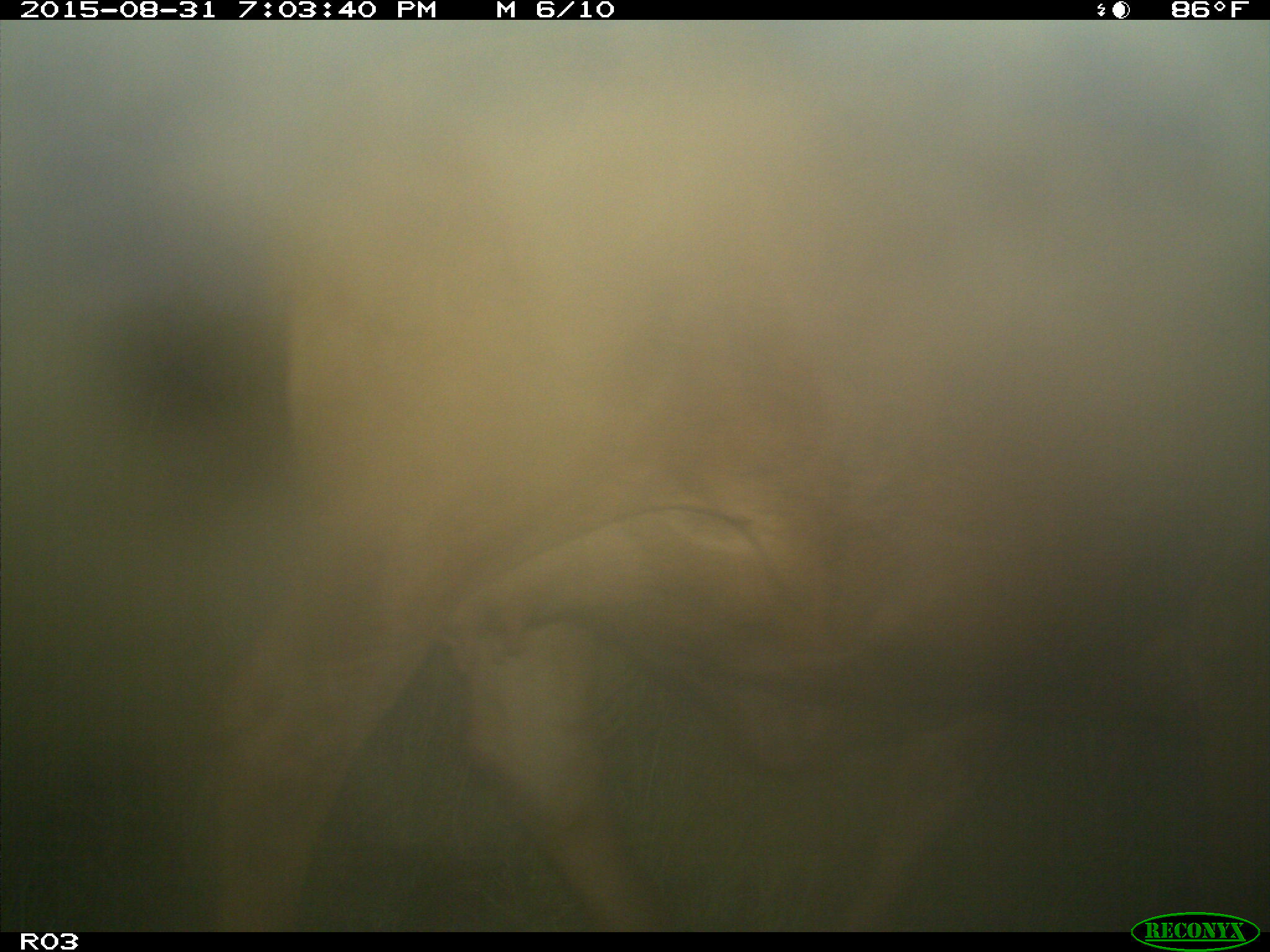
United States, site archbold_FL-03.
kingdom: Animalia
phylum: Chordata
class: Mammalia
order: Artiodactyla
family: Bovidae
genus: Bos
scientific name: Bos taurus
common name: domestic cow